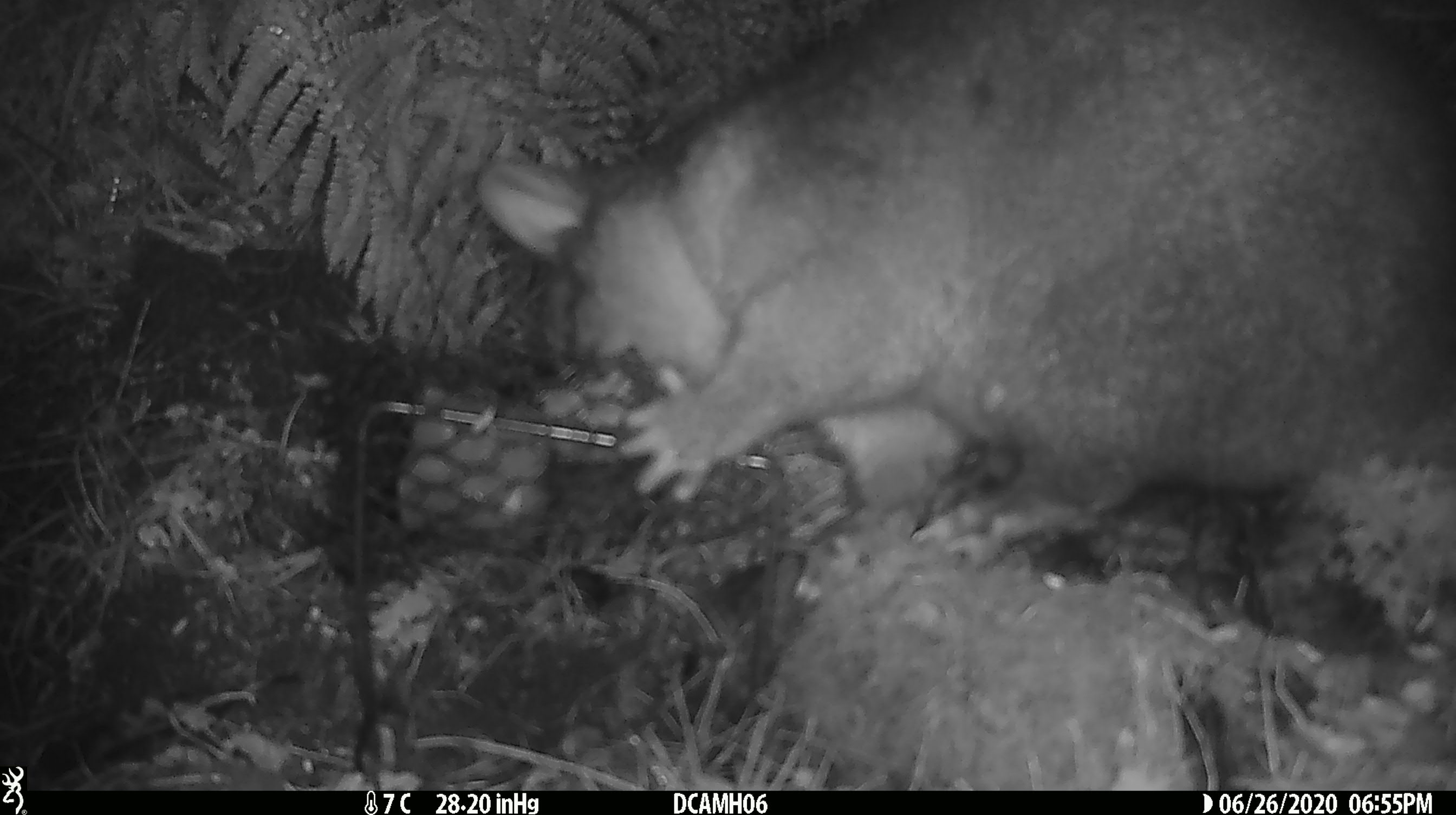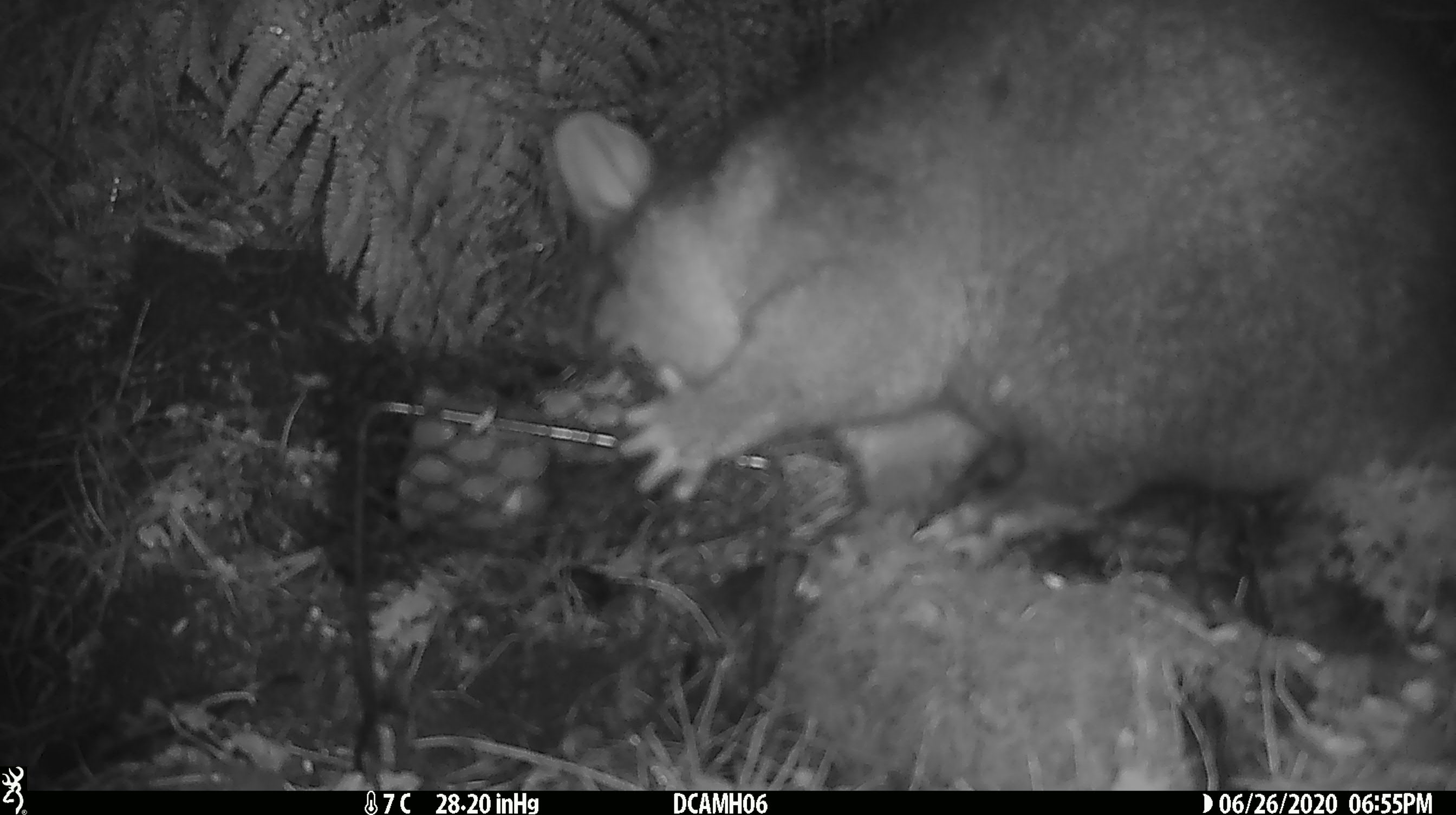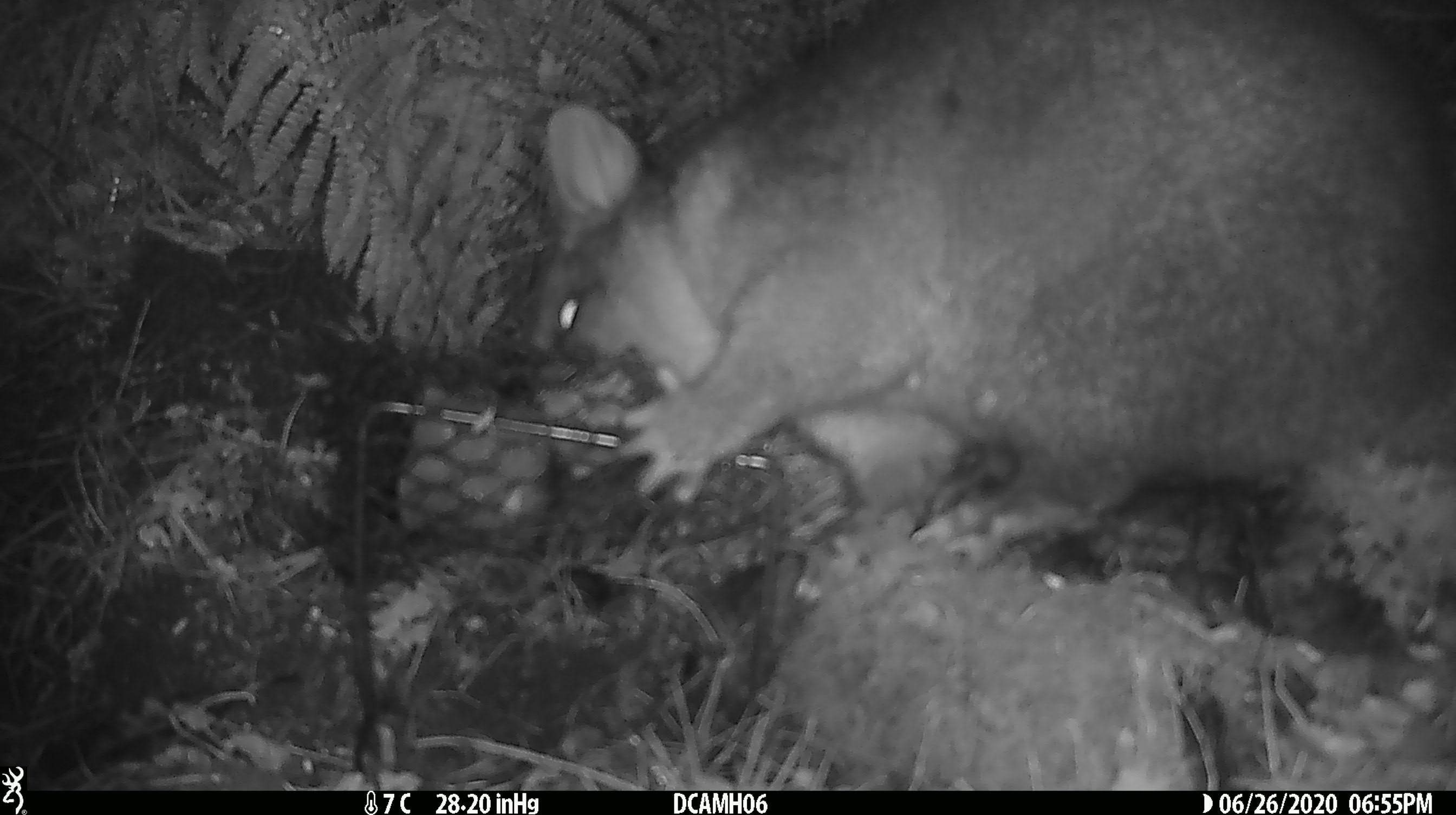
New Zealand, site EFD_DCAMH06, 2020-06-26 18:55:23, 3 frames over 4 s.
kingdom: Animalia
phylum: Chordata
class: Mammalia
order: Diprotodontia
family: Phalangeridae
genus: Trichosurus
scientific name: Trichosurus vulpecula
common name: common brushtail possum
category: possum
Possum (common brushtail possum) (Trichosurus vulpecula).